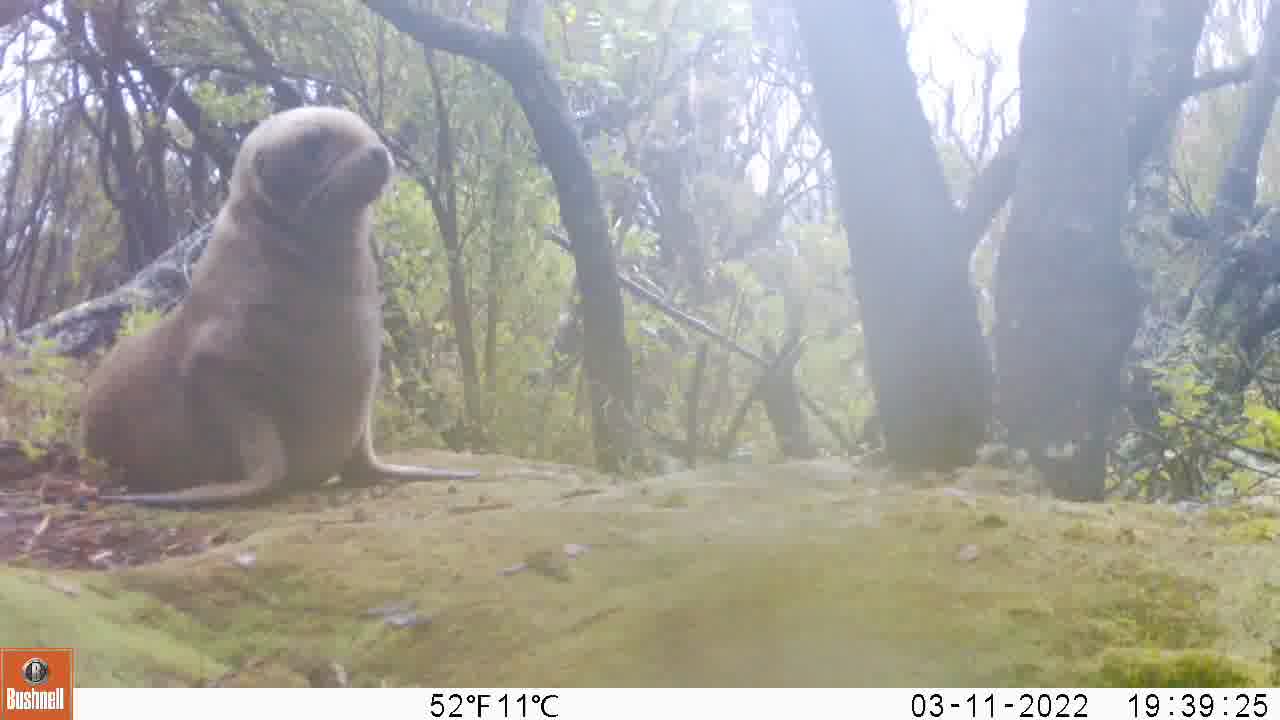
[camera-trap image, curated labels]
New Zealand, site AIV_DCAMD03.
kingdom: Animalia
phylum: Chordata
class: Mammalia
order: Carnivora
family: Otariidae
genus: Phocarctos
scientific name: Phocarctos hookeri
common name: new zealand sea lion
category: sealion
Sealion (new zealand sea lion) (Phocarctos hookeri).